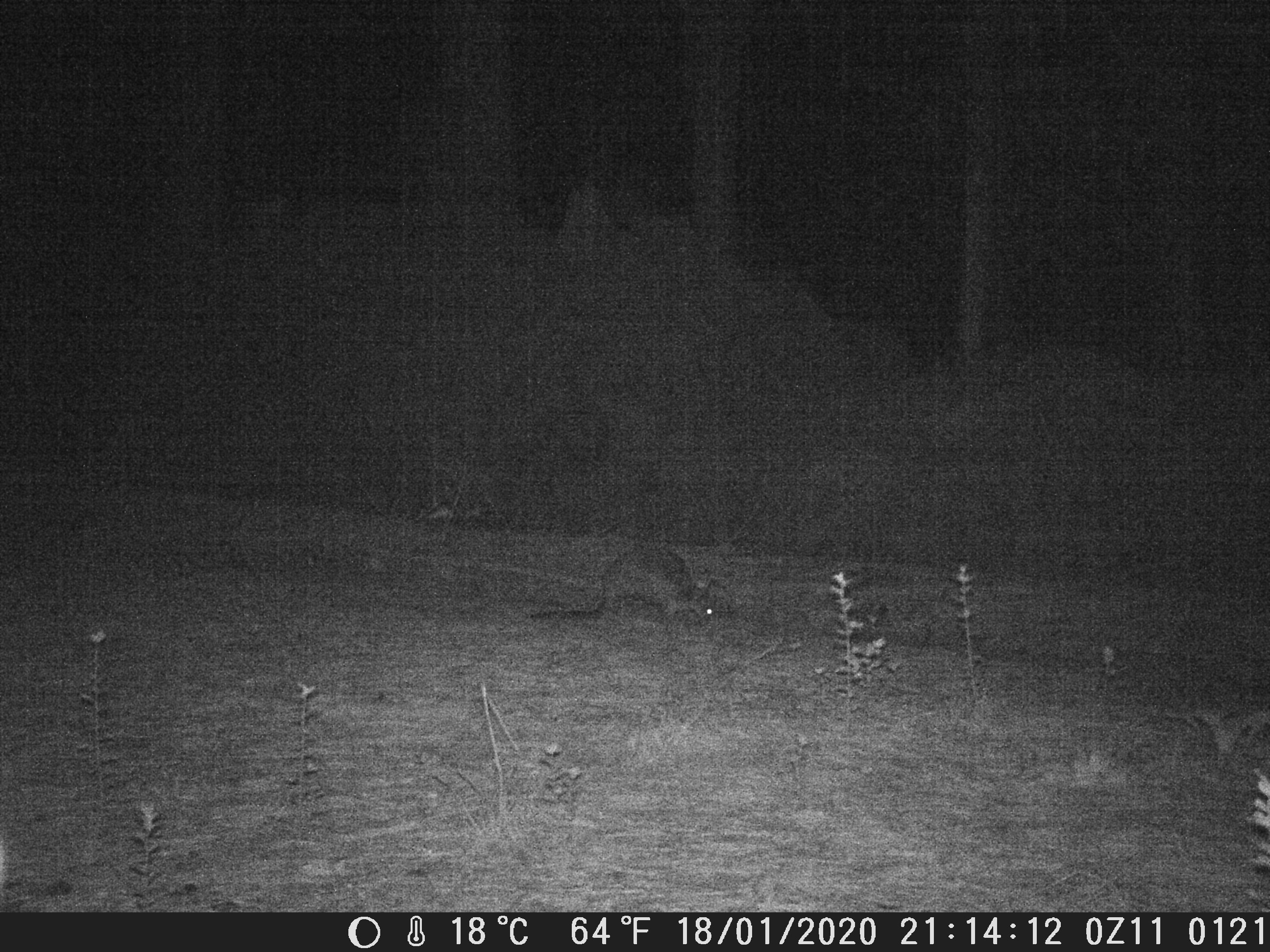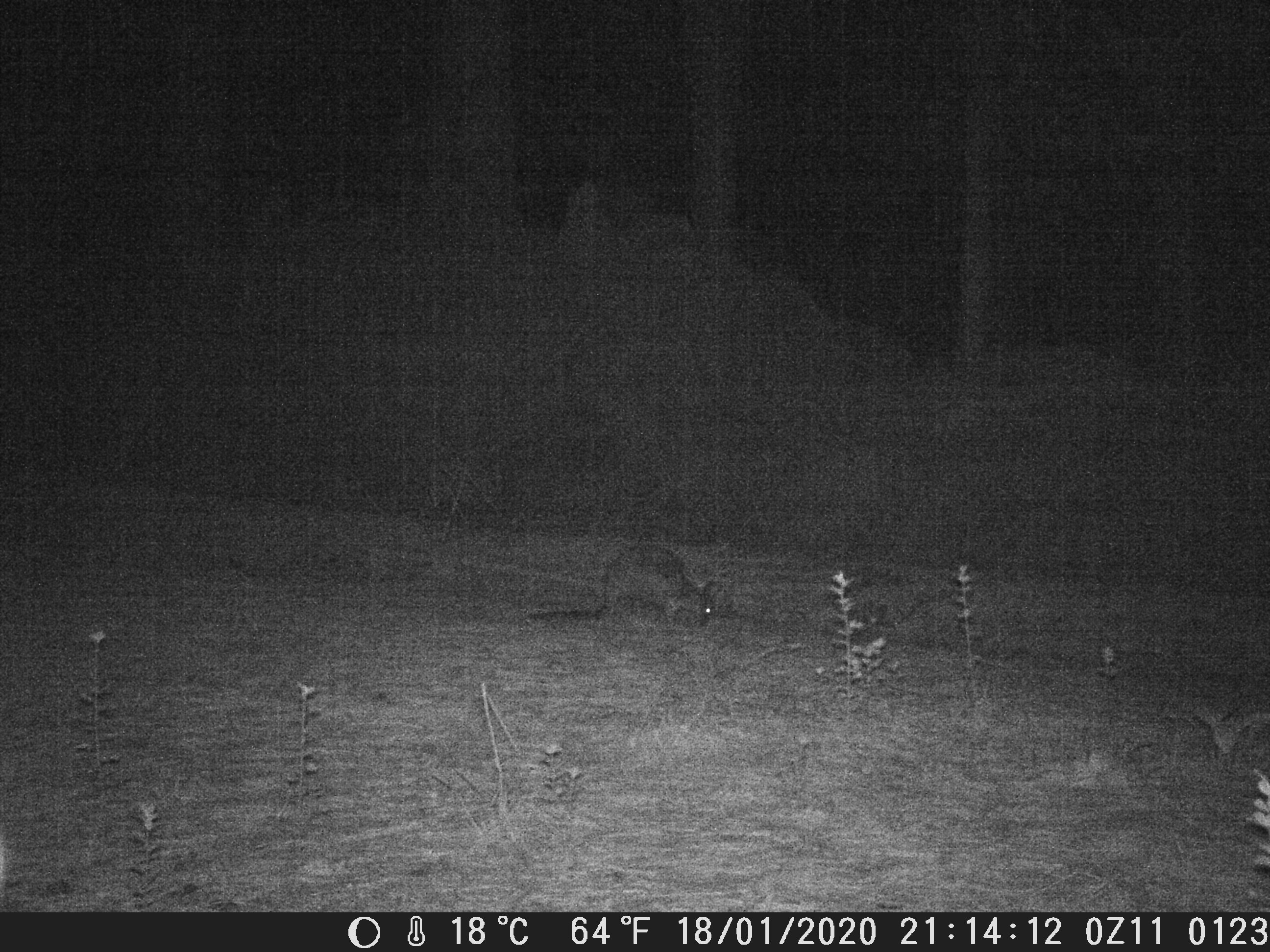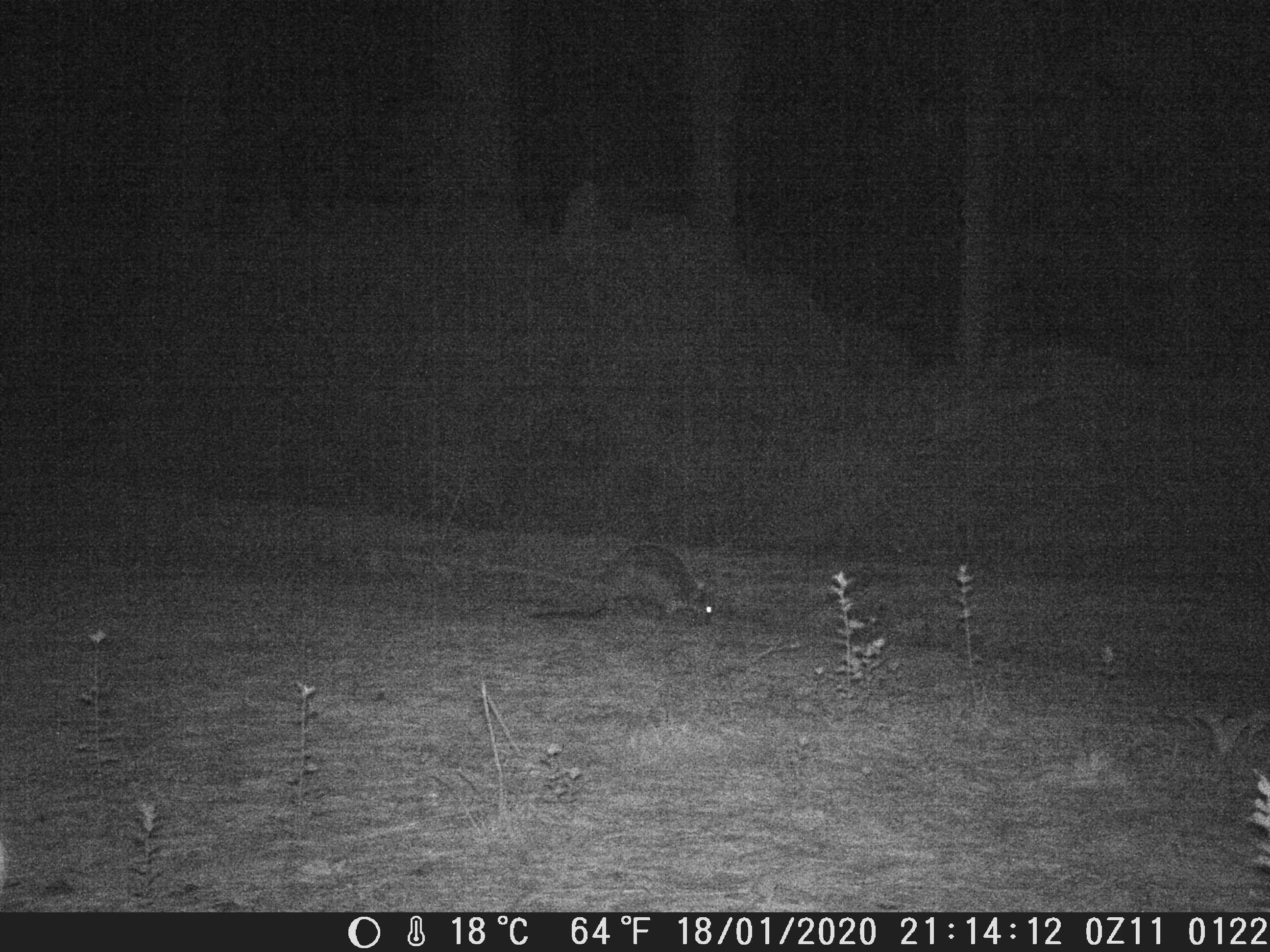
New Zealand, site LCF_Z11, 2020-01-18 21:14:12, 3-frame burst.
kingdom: Animalia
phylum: Chordata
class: Mammalia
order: Diprotodontia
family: Macropodidae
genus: Notamacropus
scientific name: Notamacropus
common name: wallaby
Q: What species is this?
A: Wallaby (Notamacropus).